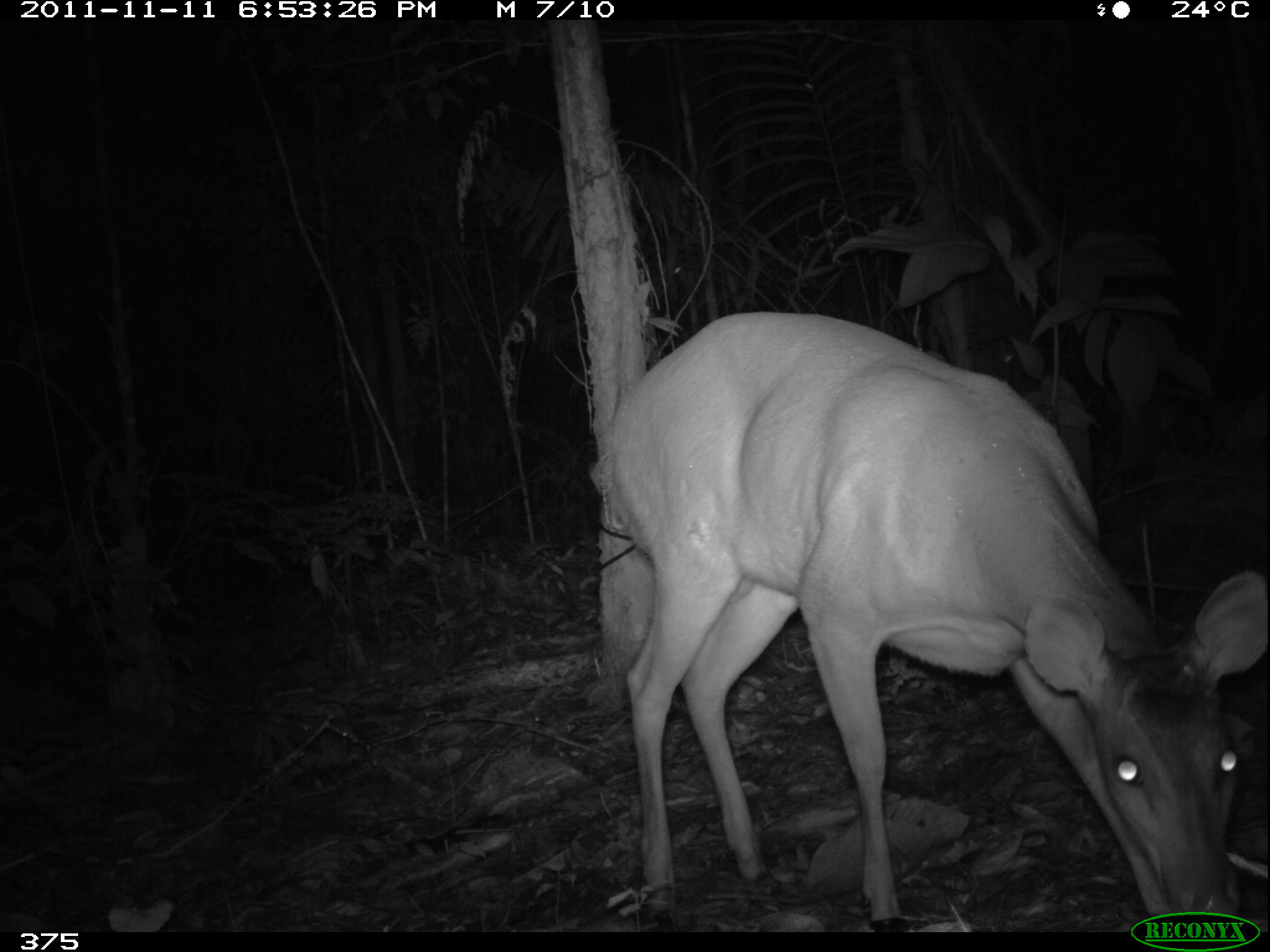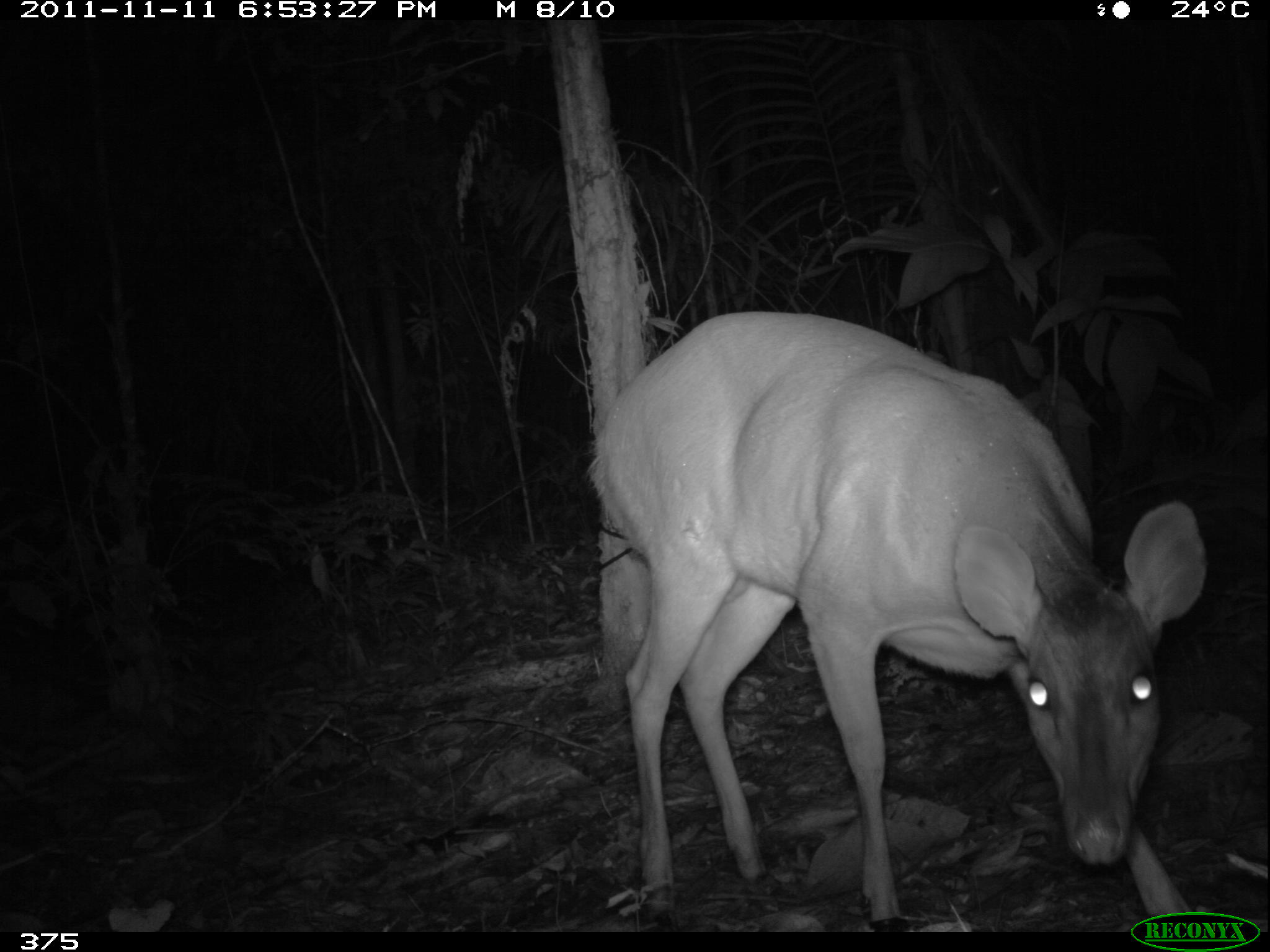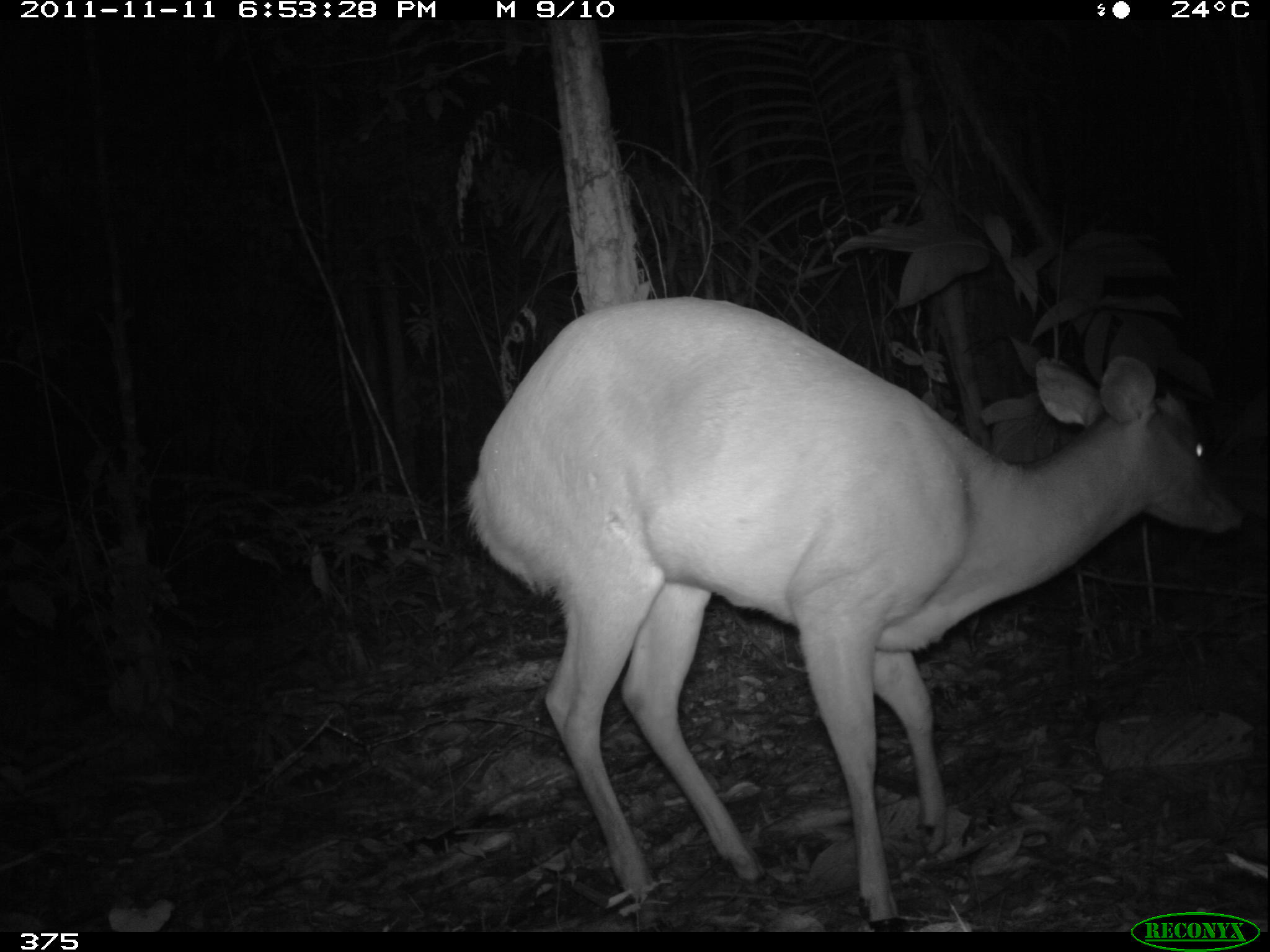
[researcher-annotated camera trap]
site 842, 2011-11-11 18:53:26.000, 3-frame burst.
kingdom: Animalia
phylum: Chordata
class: Mammalia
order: Artiodactyla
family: Cervidae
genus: Mazama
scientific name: Mazama americana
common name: red brocket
Mazama americana (red brocket).